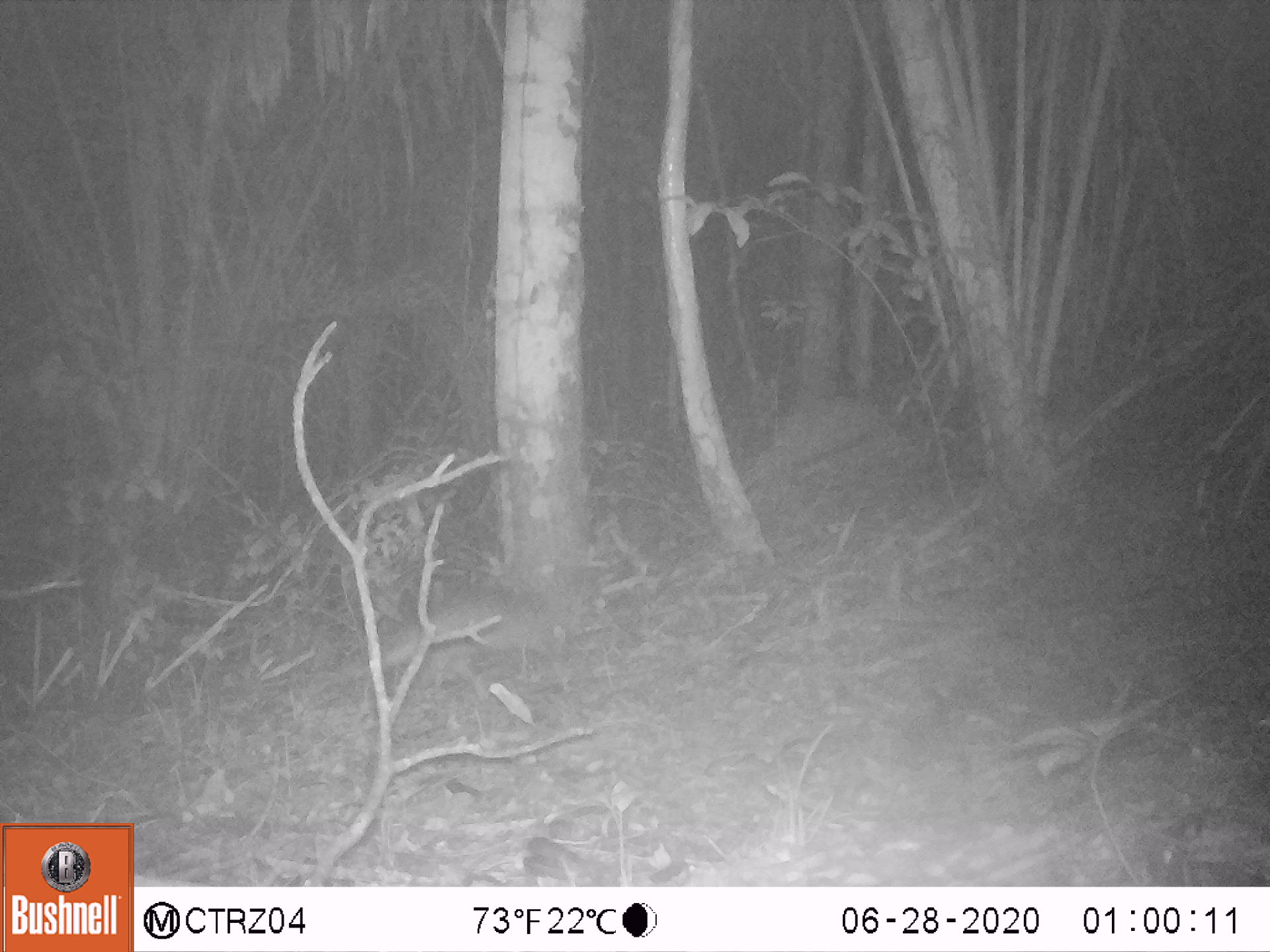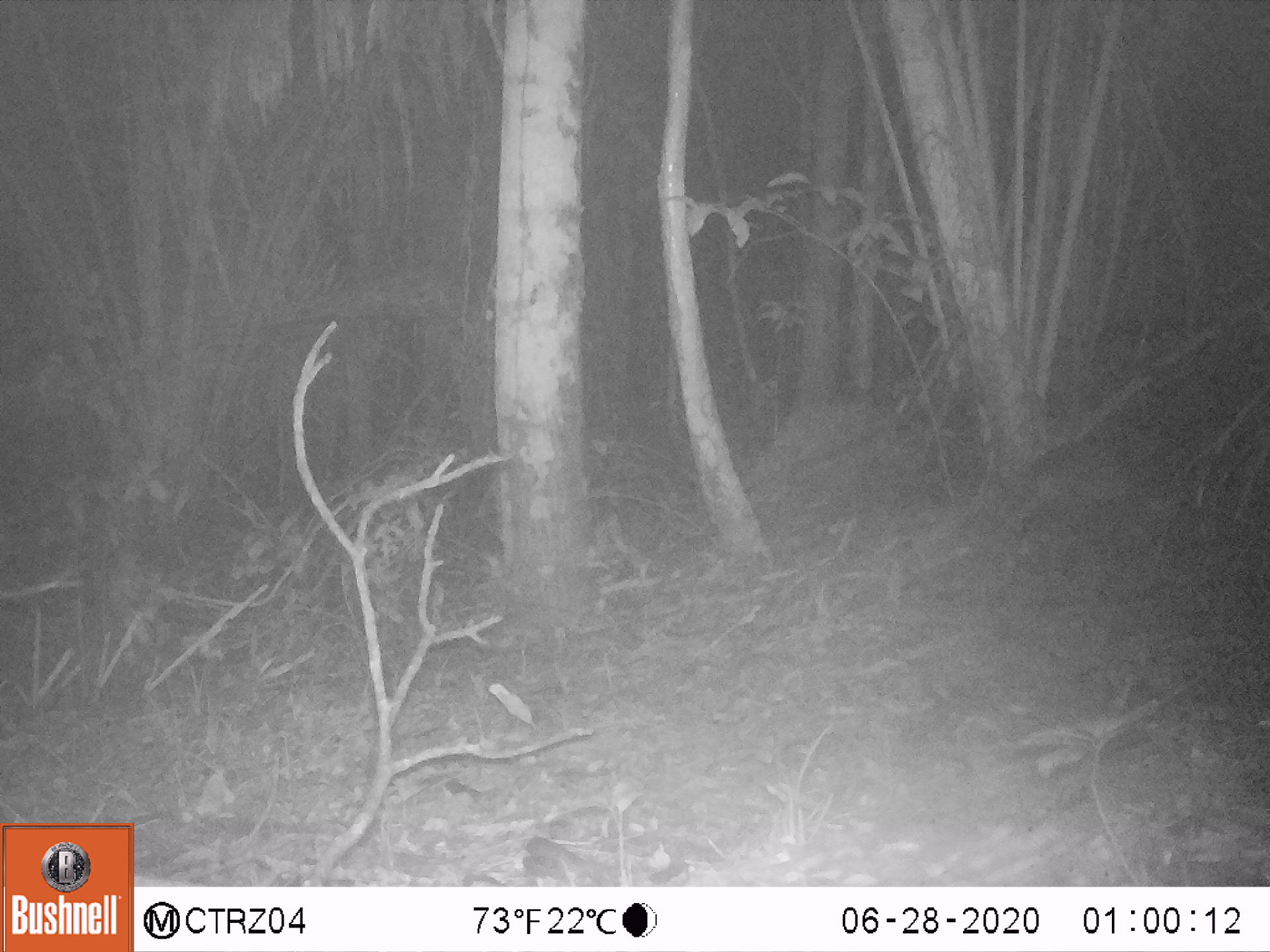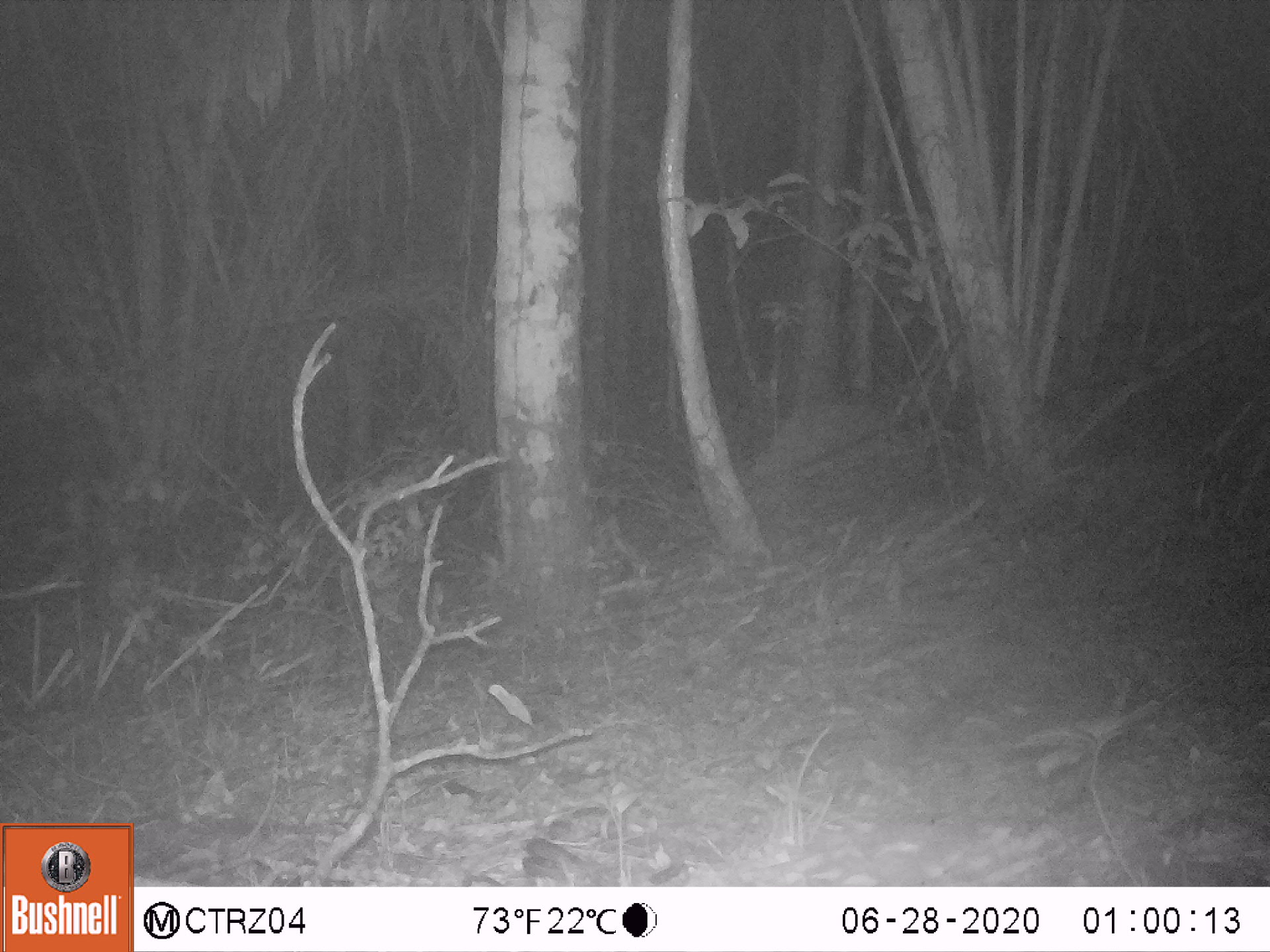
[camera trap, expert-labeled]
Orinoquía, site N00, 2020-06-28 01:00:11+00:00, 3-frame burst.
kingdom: Animalia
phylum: Chordata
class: Mammalia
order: Cingulata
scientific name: Cingulata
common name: armadillo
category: unknown armadillo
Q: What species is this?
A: Unknown armadillo (armadillo) (Cingulata).